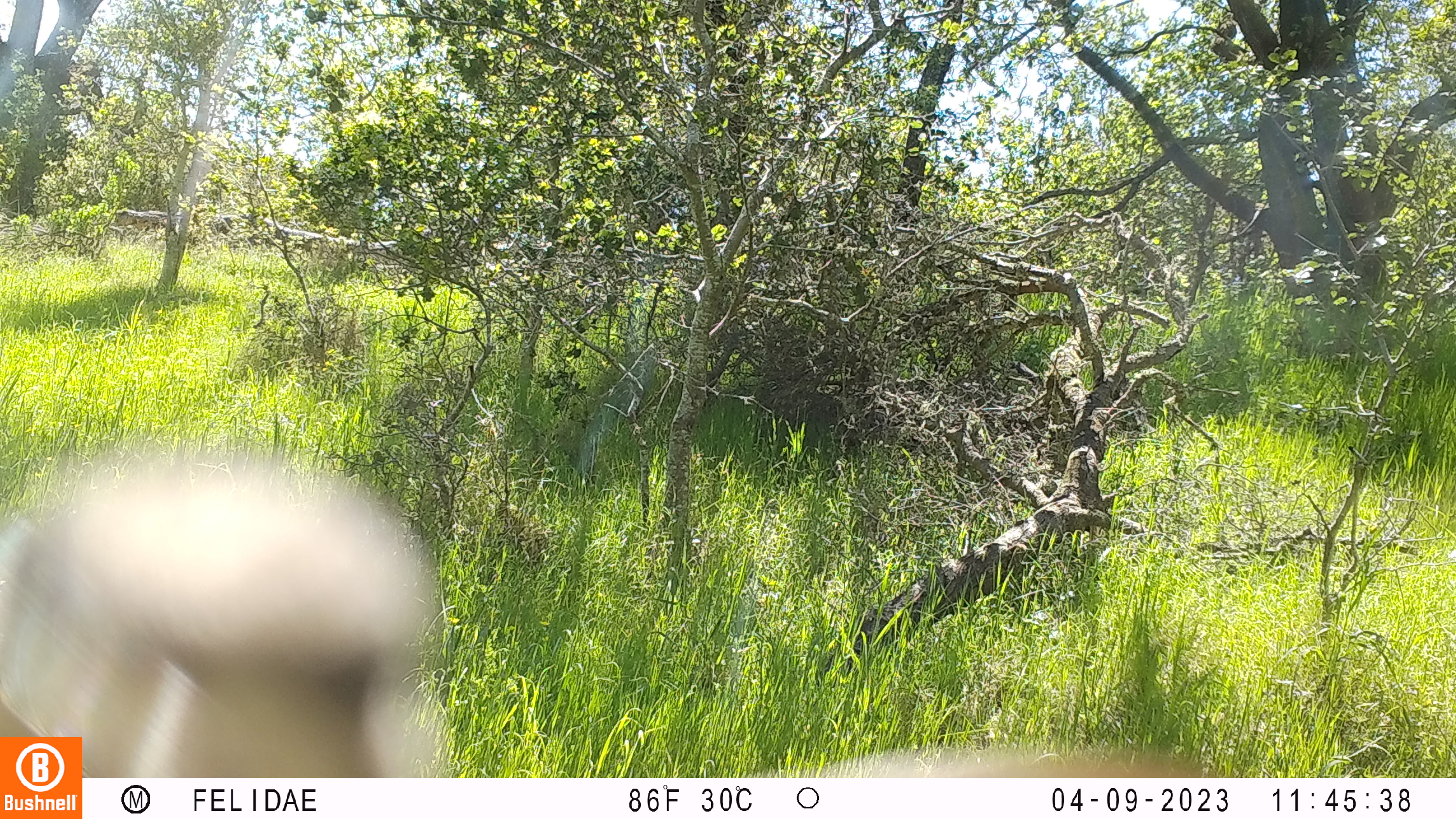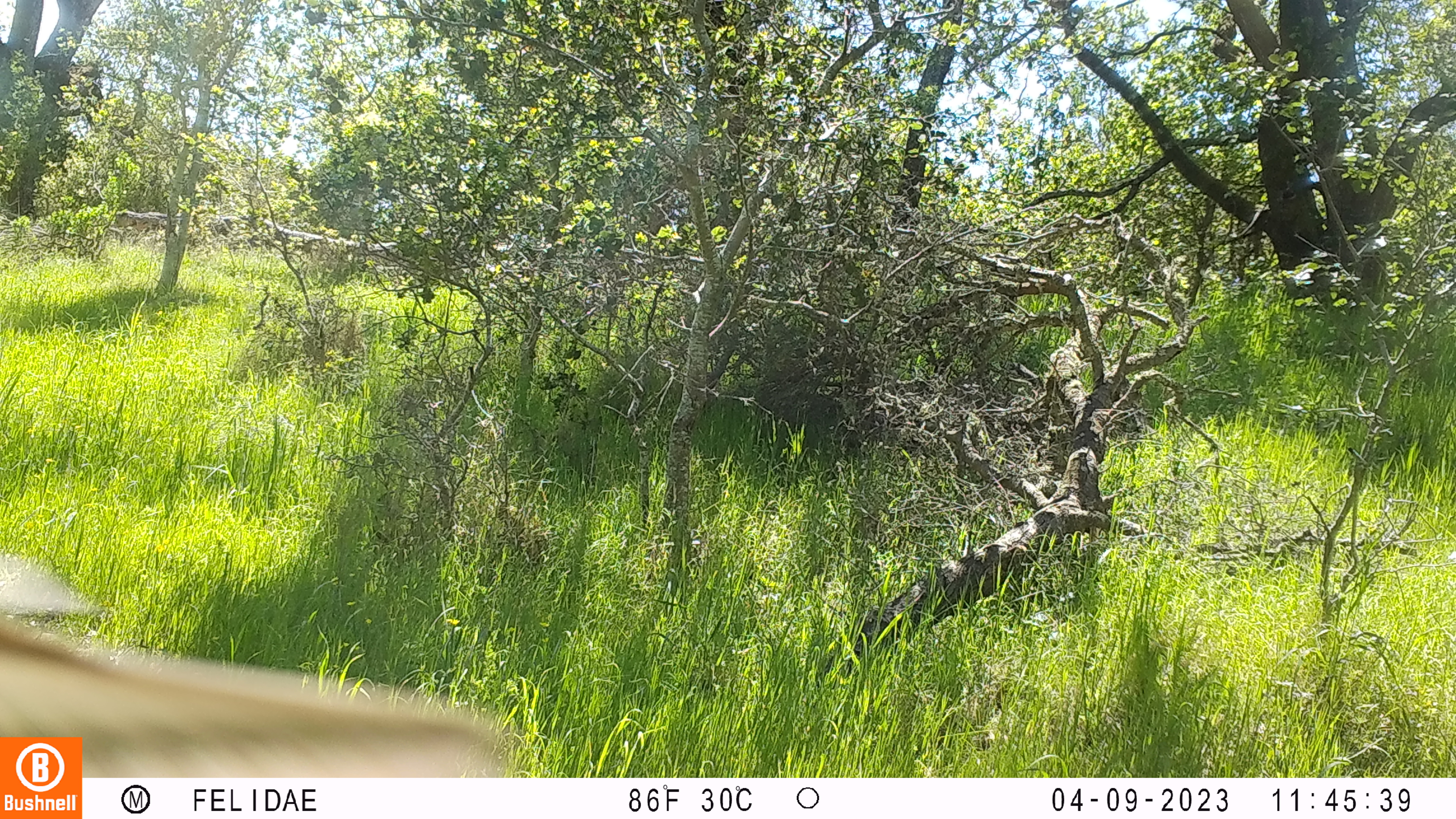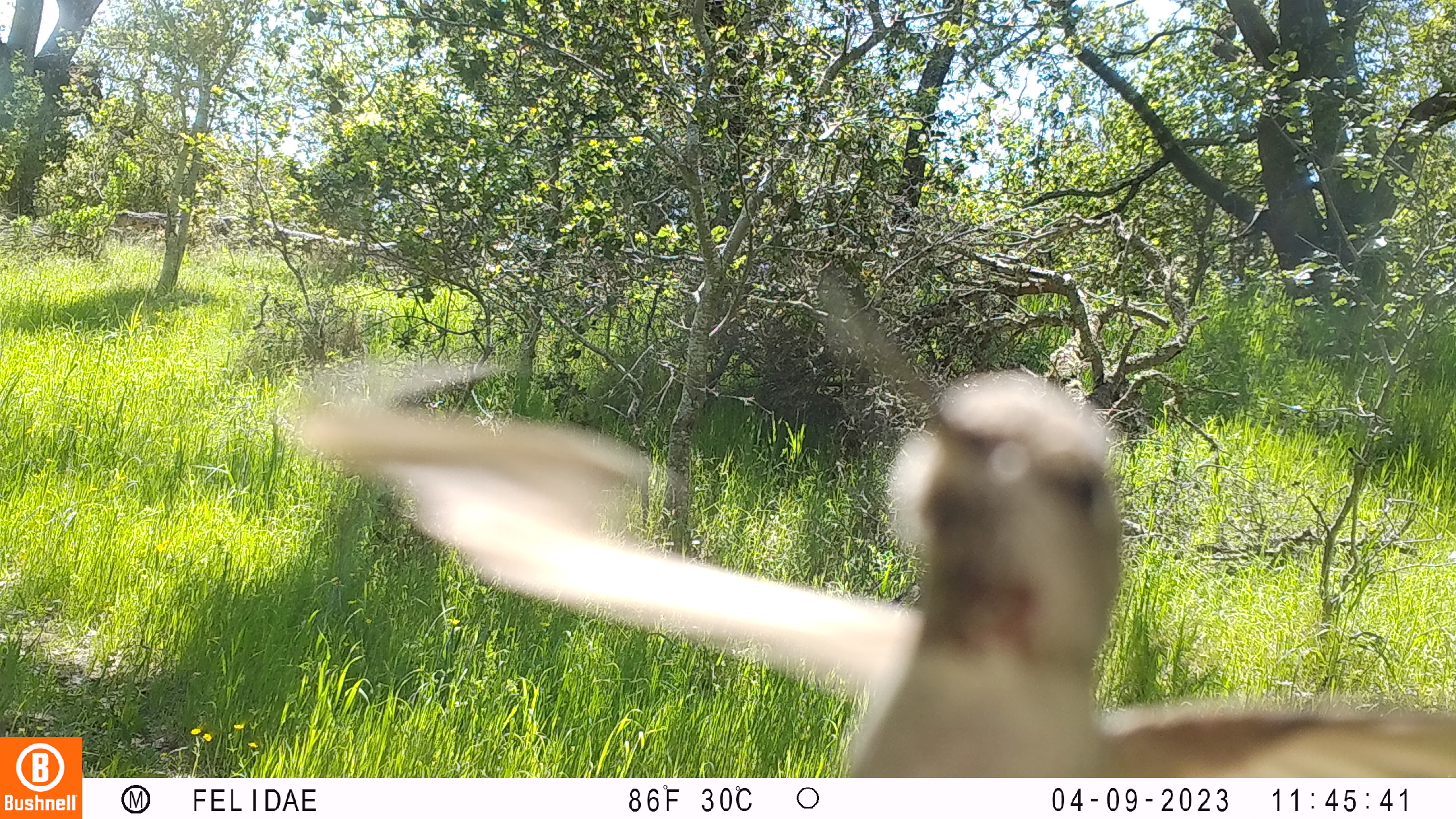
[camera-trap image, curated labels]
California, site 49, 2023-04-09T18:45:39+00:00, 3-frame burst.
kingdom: Animalia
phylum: Chordata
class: Aves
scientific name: Aves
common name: bird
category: unknown bird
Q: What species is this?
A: Unknown bird (bird) (Aves).